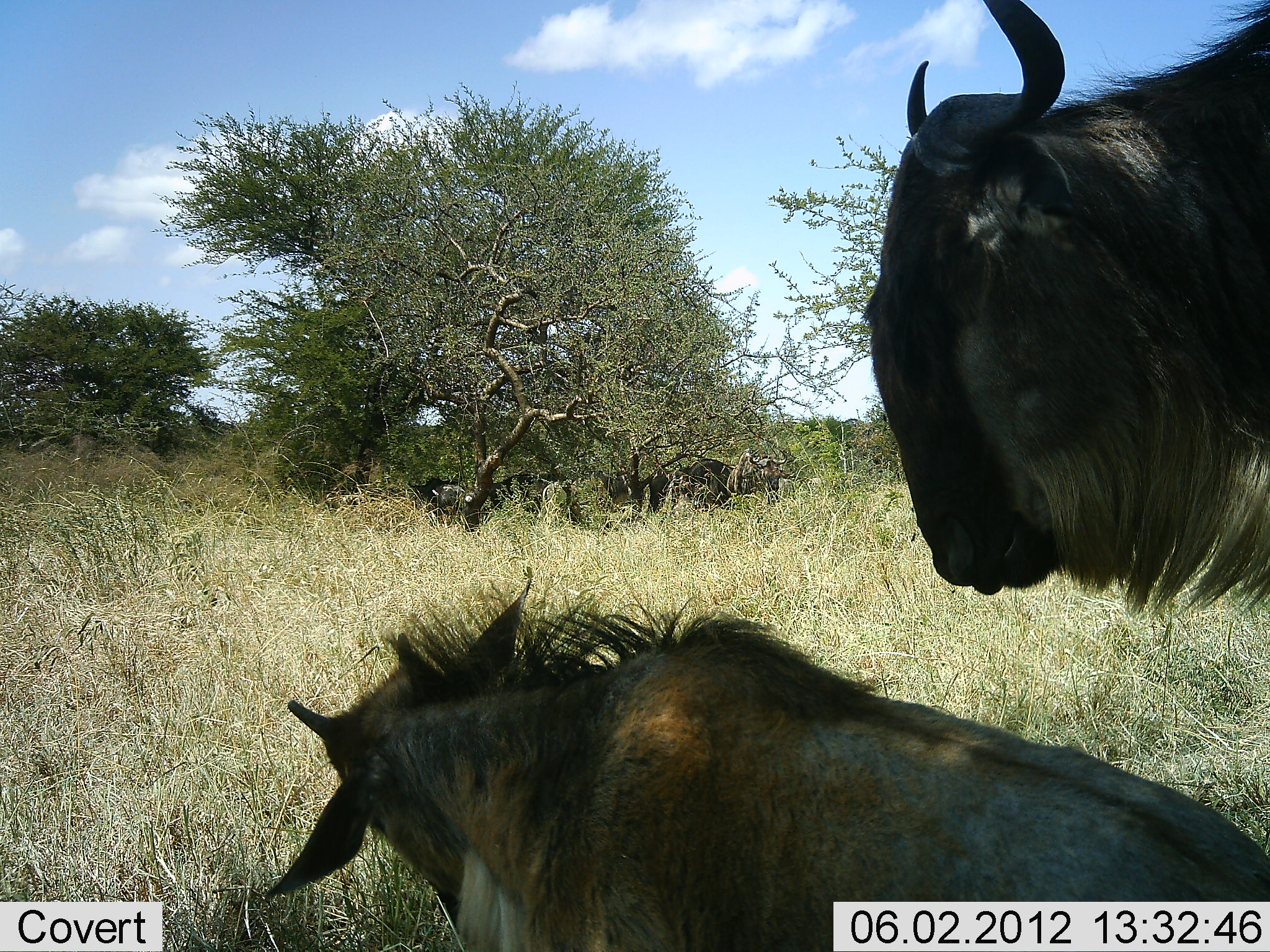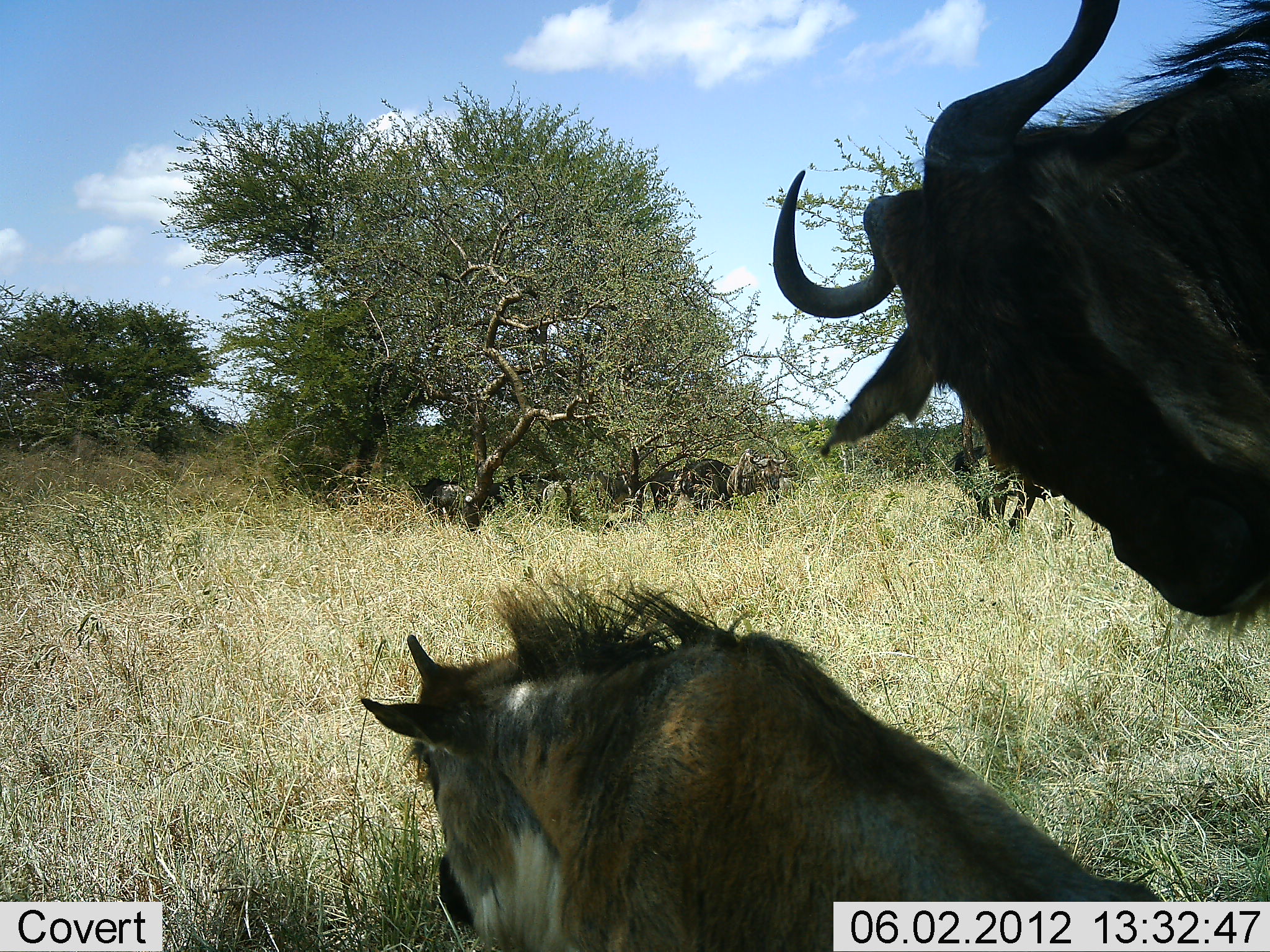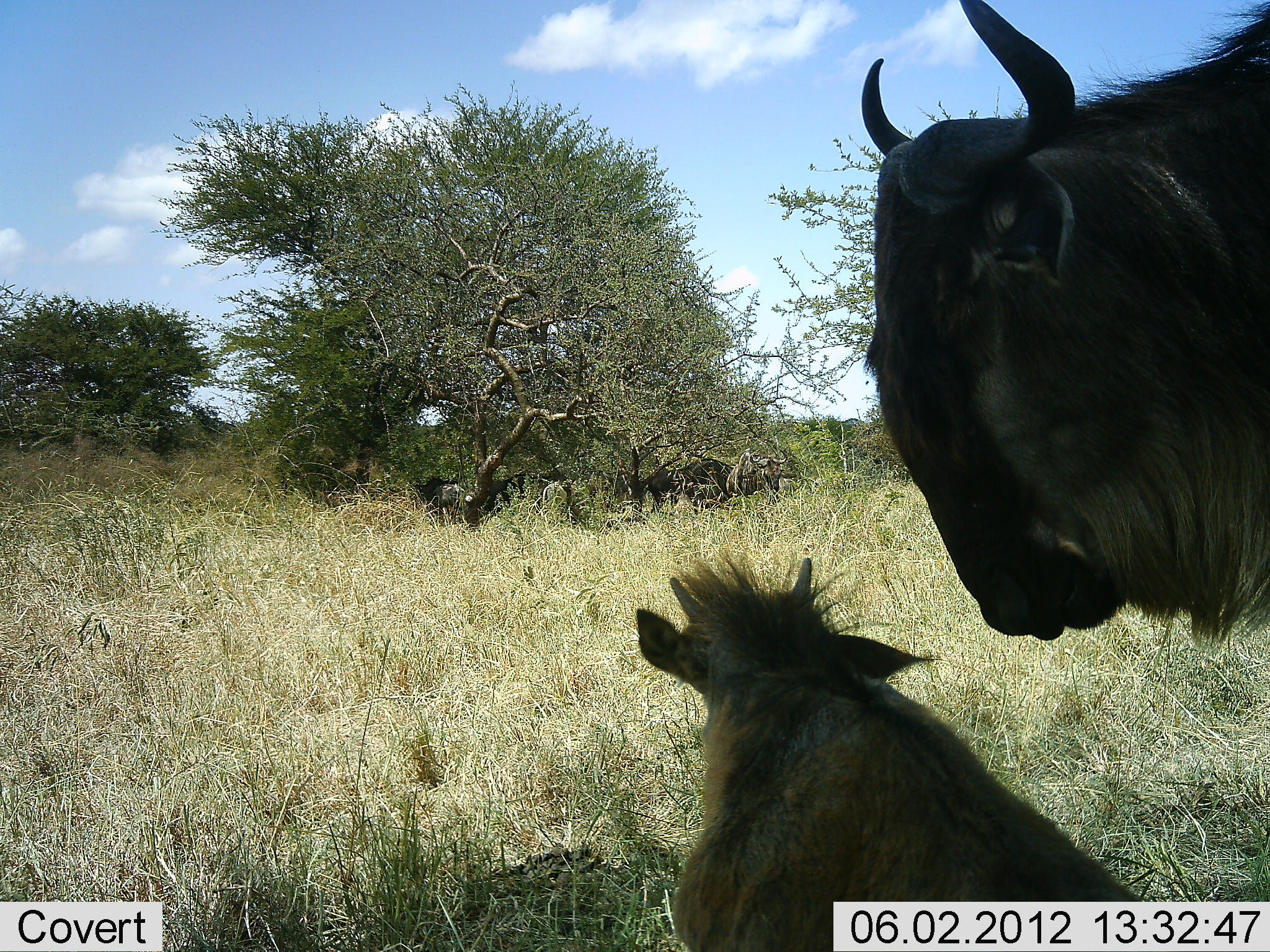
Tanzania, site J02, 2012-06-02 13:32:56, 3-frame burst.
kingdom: Animalia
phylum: Chordata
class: Mammalia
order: Artiodactyla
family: Bovidae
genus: Connochaetes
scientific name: Connochaetes taurinus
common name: blue wildebeest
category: wildebeest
Wildebeest (blue wildebeest) (Connochaetes taurinus), count 5. Behavior (volunteer vote fractions): standing 70%, resting 60%, moving 10%, interacting 10%. Young present (vote fraction): 60%. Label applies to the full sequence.